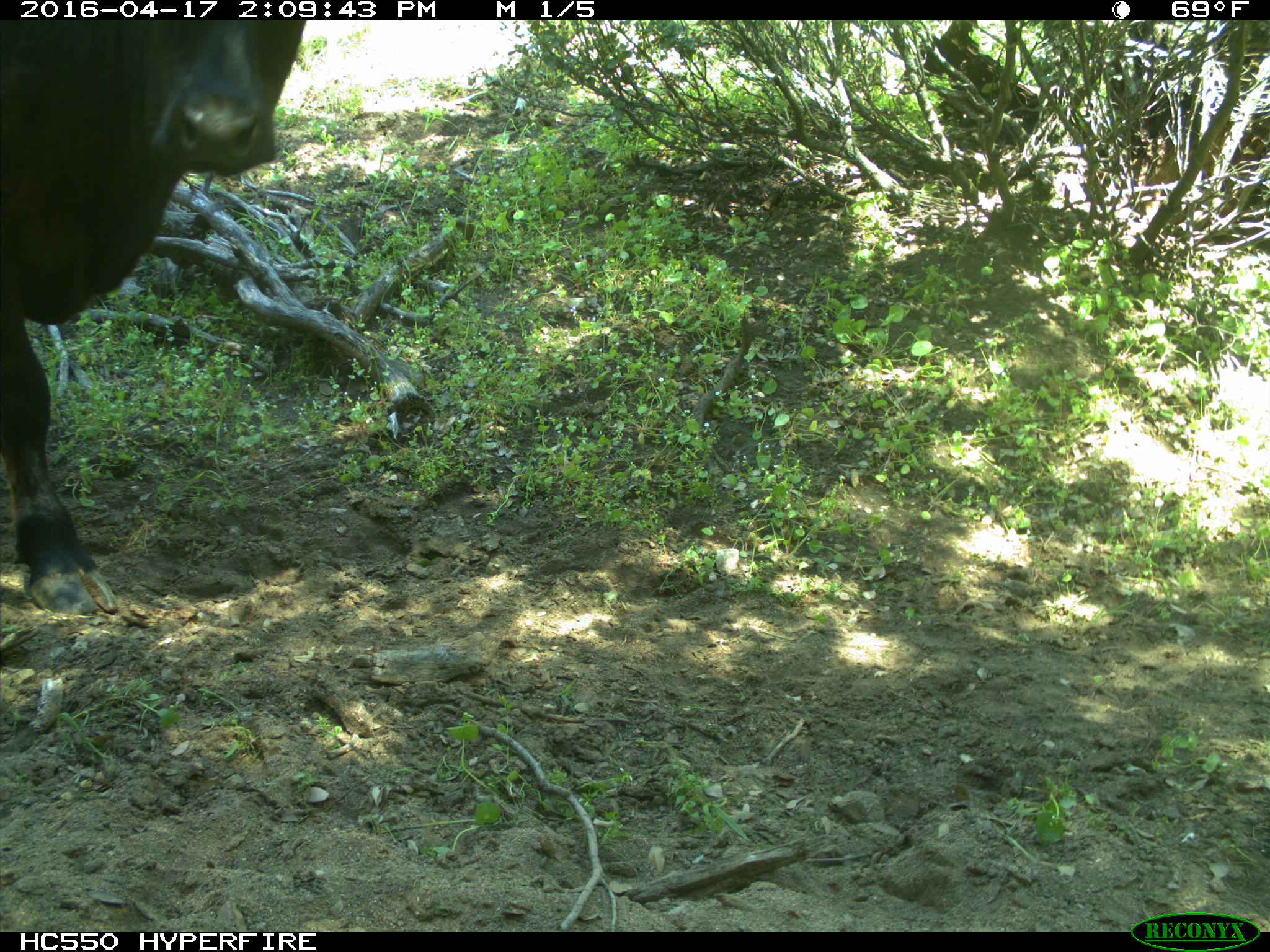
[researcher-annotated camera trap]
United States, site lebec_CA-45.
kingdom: Animalia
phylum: Chordata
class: Mammalia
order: Artiodactyla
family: Bovidae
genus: Bos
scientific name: Bos taurus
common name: domestic cow